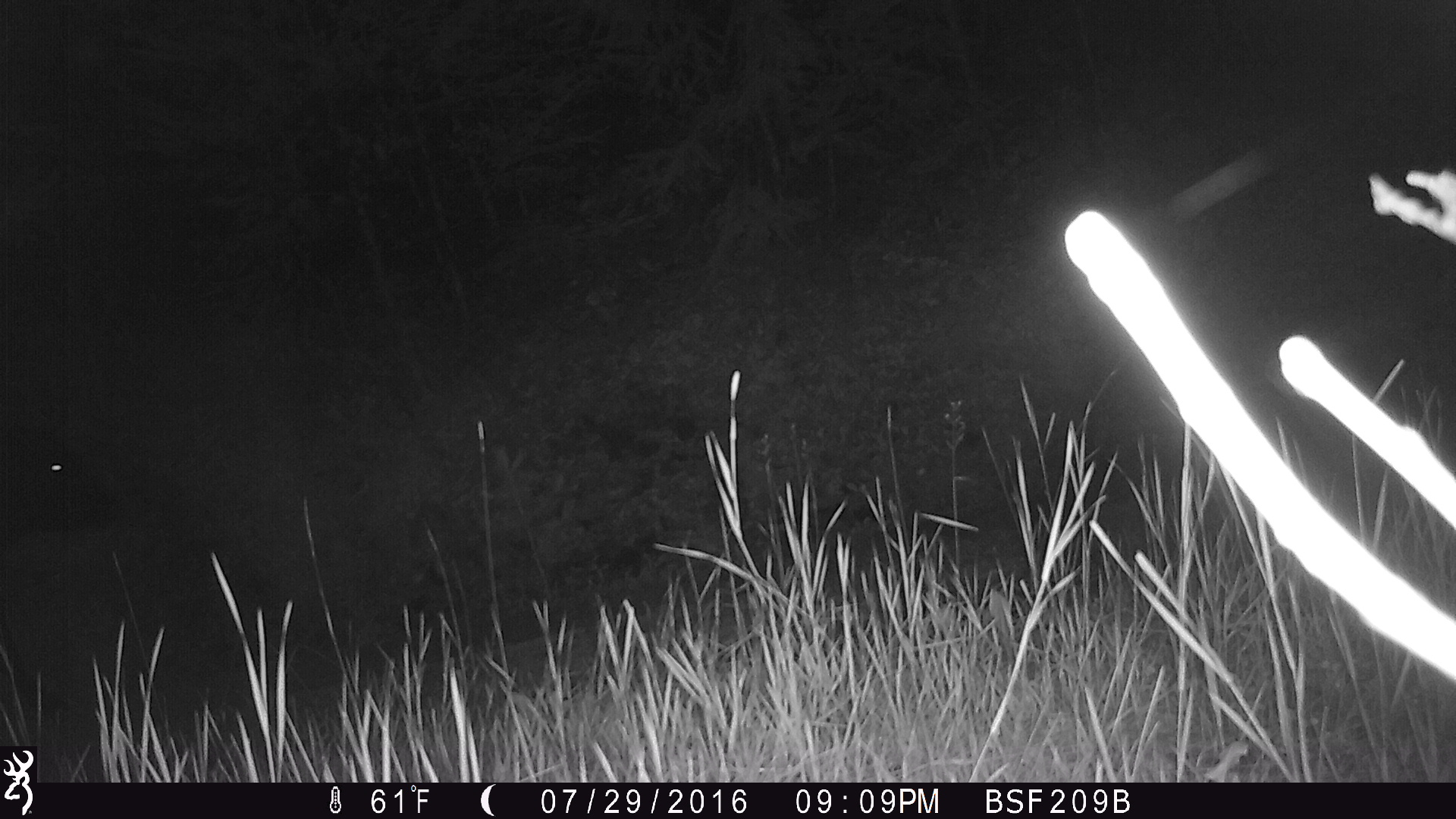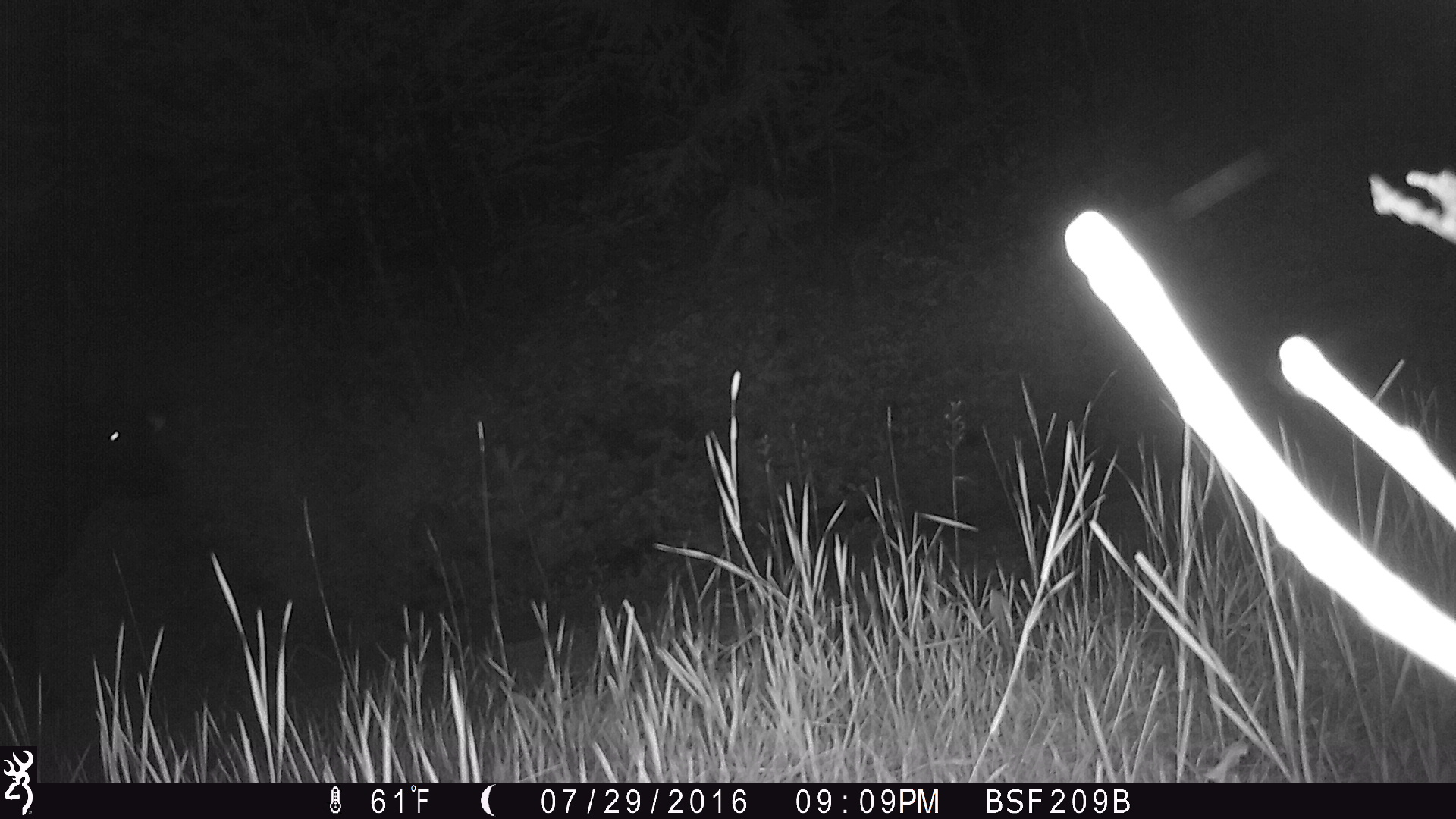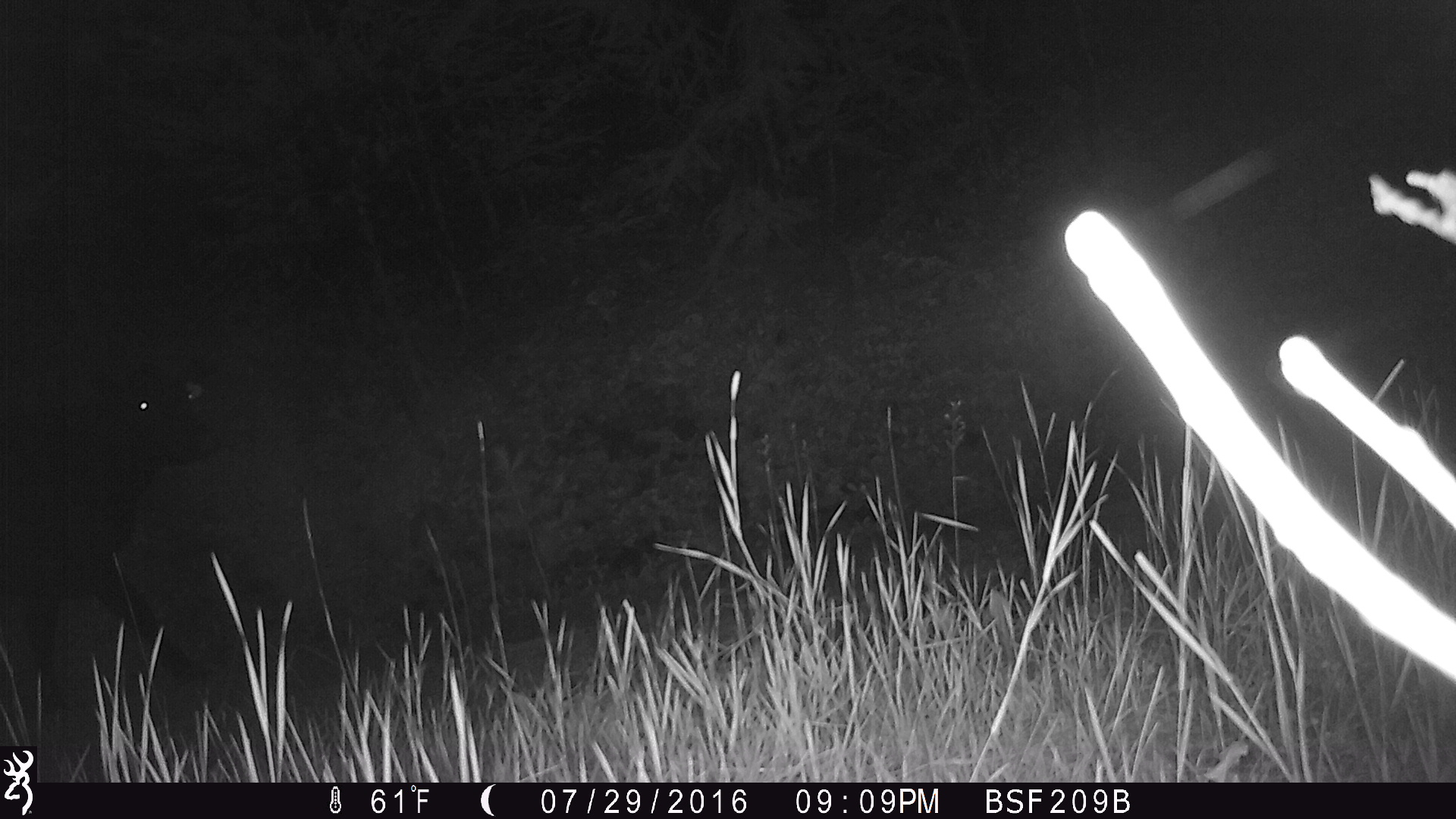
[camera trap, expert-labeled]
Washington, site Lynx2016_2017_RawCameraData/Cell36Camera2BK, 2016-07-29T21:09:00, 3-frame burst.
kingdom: Animalia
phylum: Chordata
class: Mammalia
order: Artiodactyla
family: Bovidae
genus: Bos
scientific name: Bos taurus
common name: domestic cattle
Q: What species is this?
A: Domestic cattle (Bos taurus).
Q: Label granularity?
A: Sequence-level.